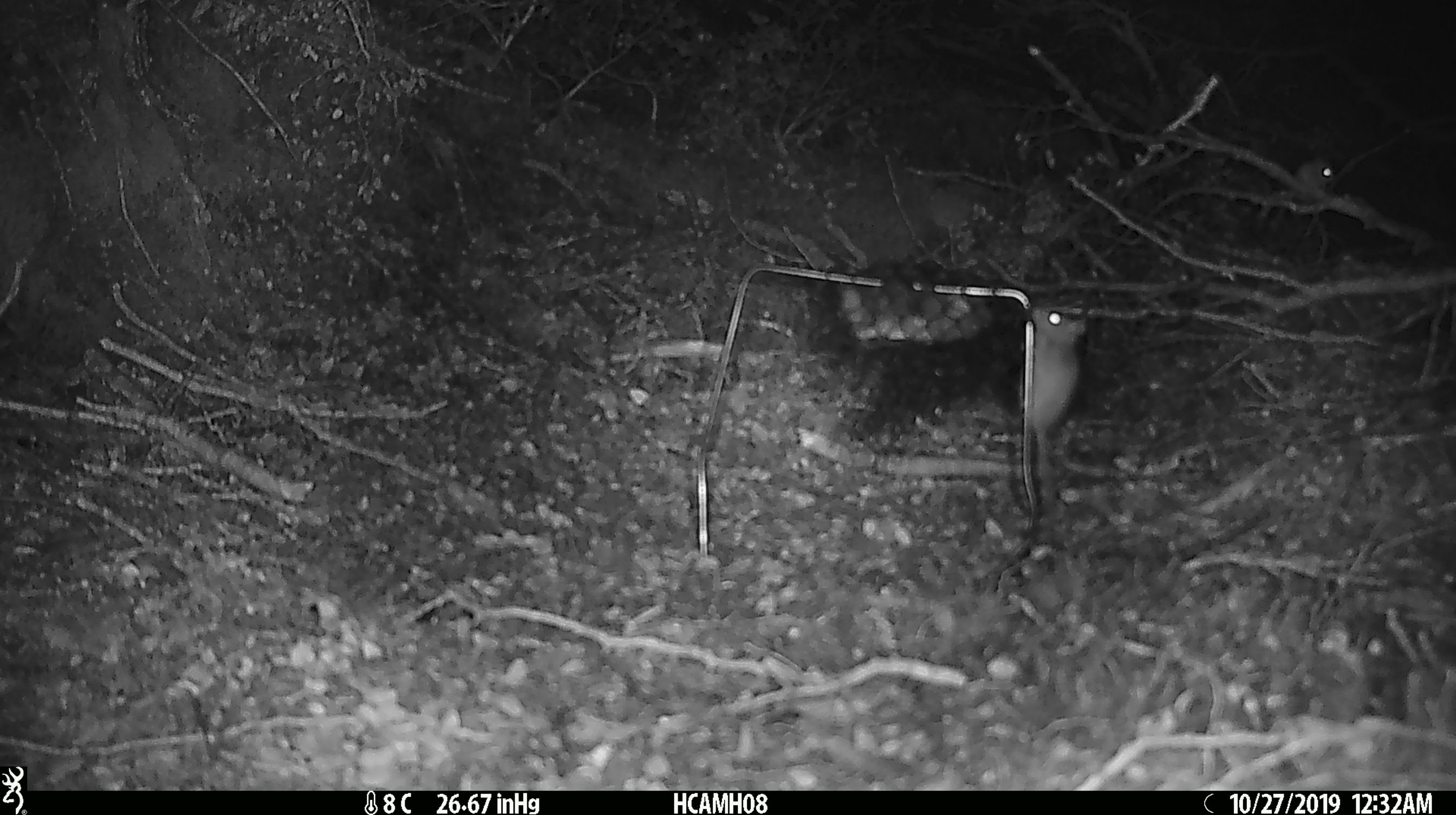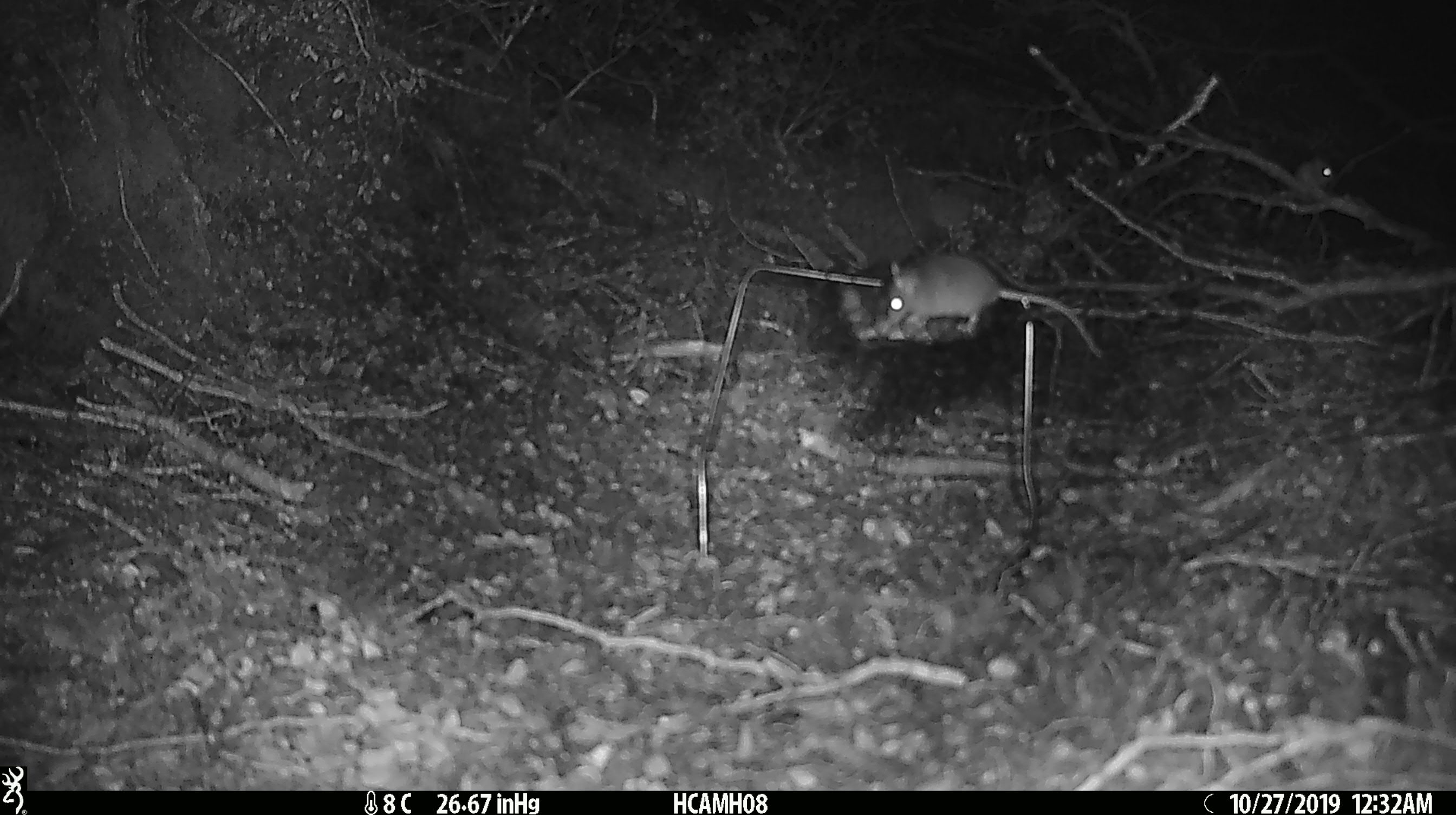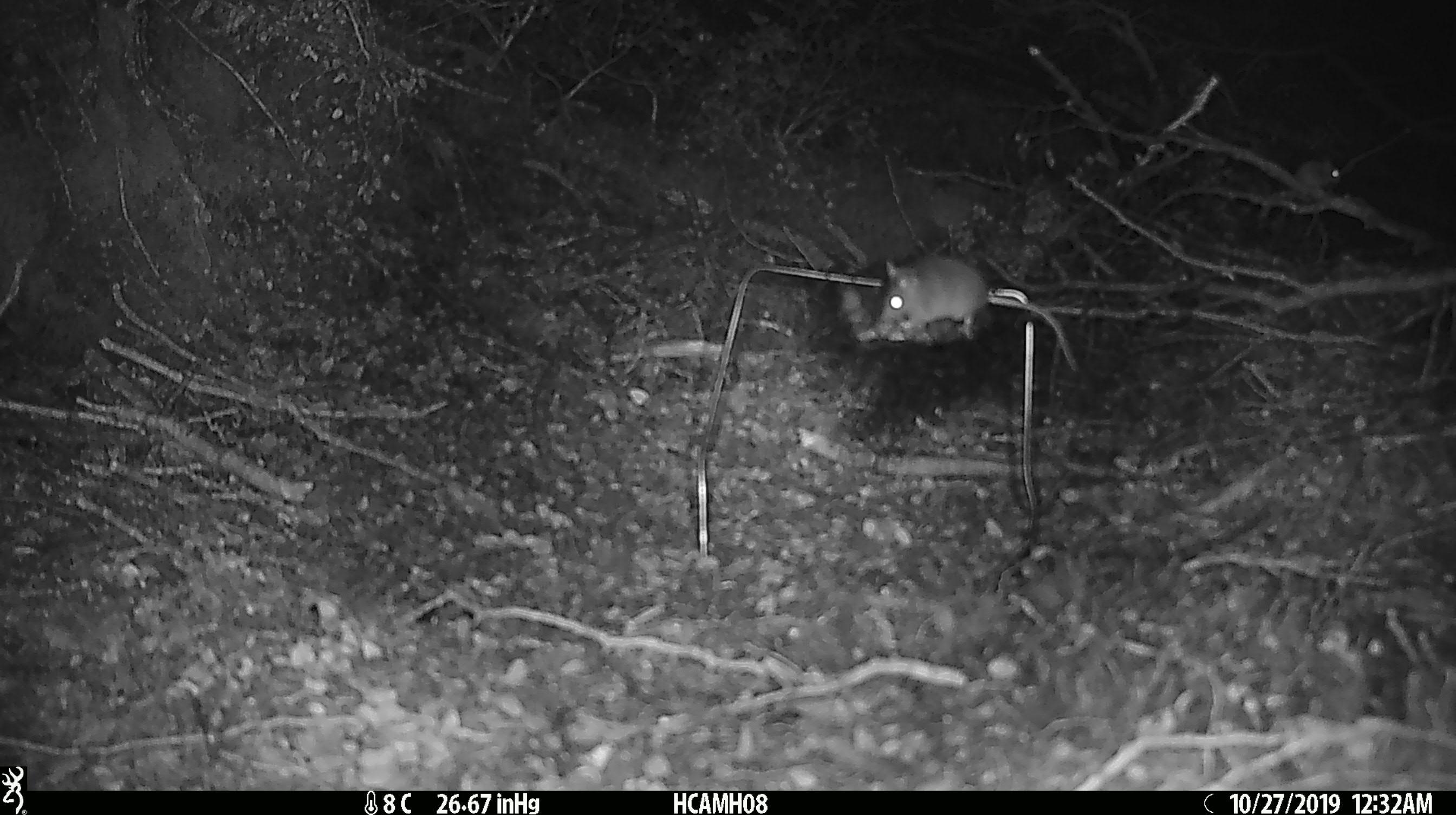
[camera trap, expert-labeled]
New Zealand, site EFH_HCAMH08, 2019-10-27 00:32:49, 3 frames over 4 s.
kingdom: Animalia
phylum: Chordata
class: Mammalia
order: Rodentia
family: Muridae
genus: Mus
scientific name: Mus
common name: mouse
Mouse (Mus).